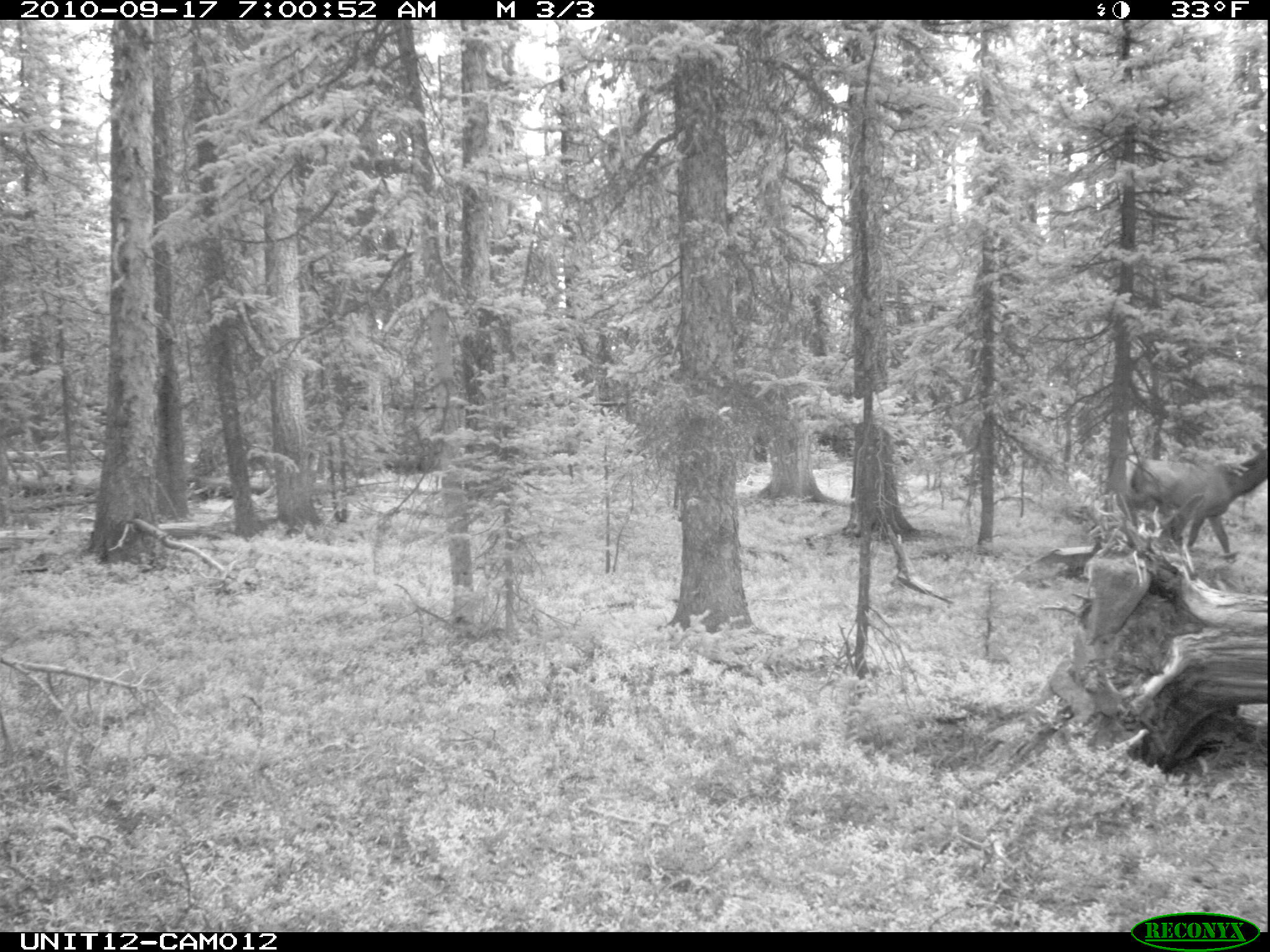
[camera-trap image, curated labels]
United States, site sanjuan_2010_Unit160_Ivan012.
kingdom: Animalia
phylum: Chordata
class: Mammalia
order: Artiodactyla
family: Cervidae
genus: Cervus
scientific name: Cervus elaphus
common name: red deer